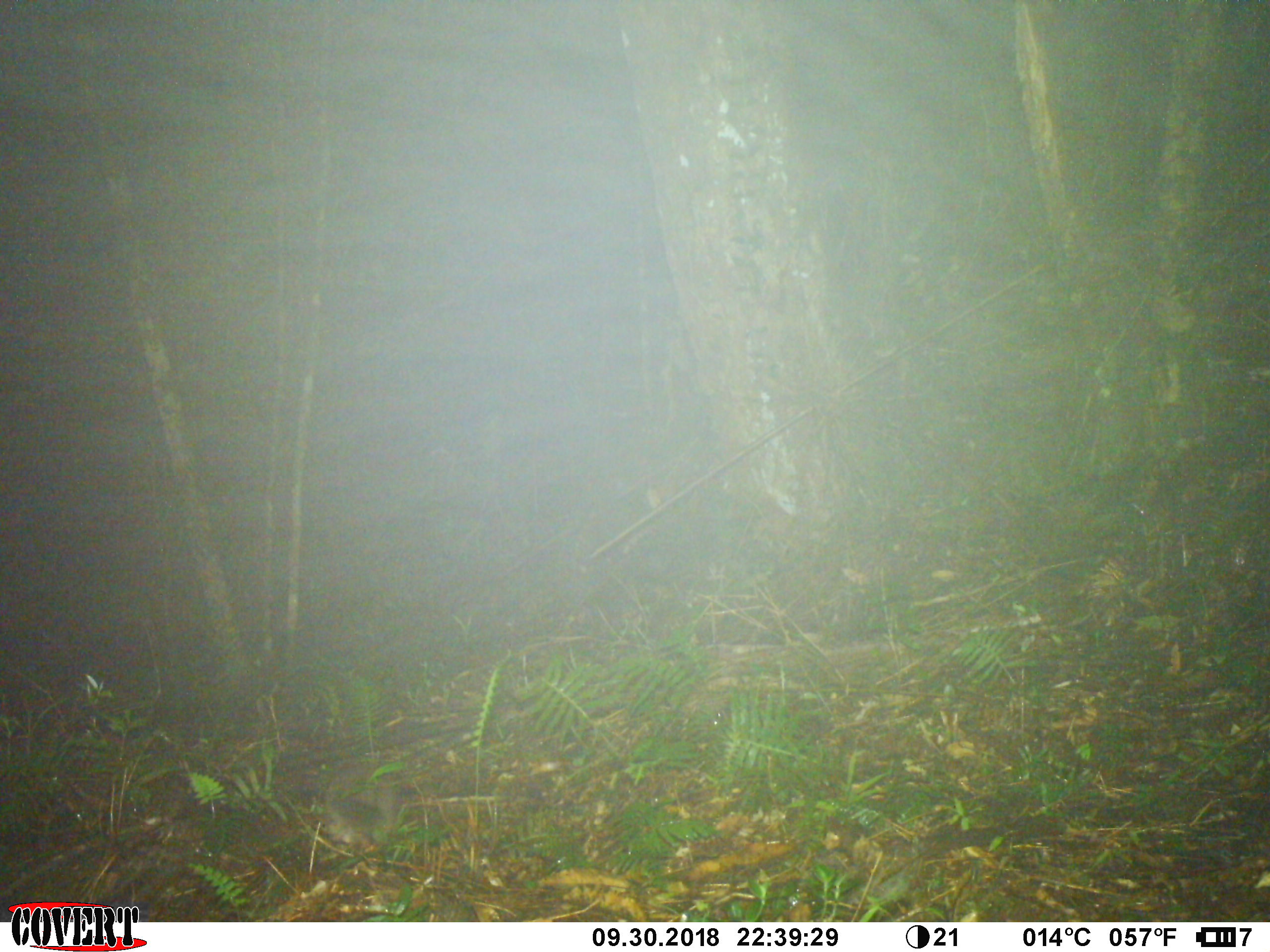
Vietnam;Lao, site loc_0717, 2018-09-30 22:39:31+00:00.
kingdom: Animalia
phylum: Chordata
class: Mammalia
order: Rodentia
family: Muridae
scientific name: Muridae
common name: old-world mice and rats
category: unidentified murid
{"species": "unidentified murid (old-world mice and rats) (Muridae)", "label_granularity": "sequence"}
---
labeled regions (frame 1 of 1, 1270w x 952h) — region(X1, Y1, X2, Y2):
unidentified murid: region(324, 758, 400, 852)